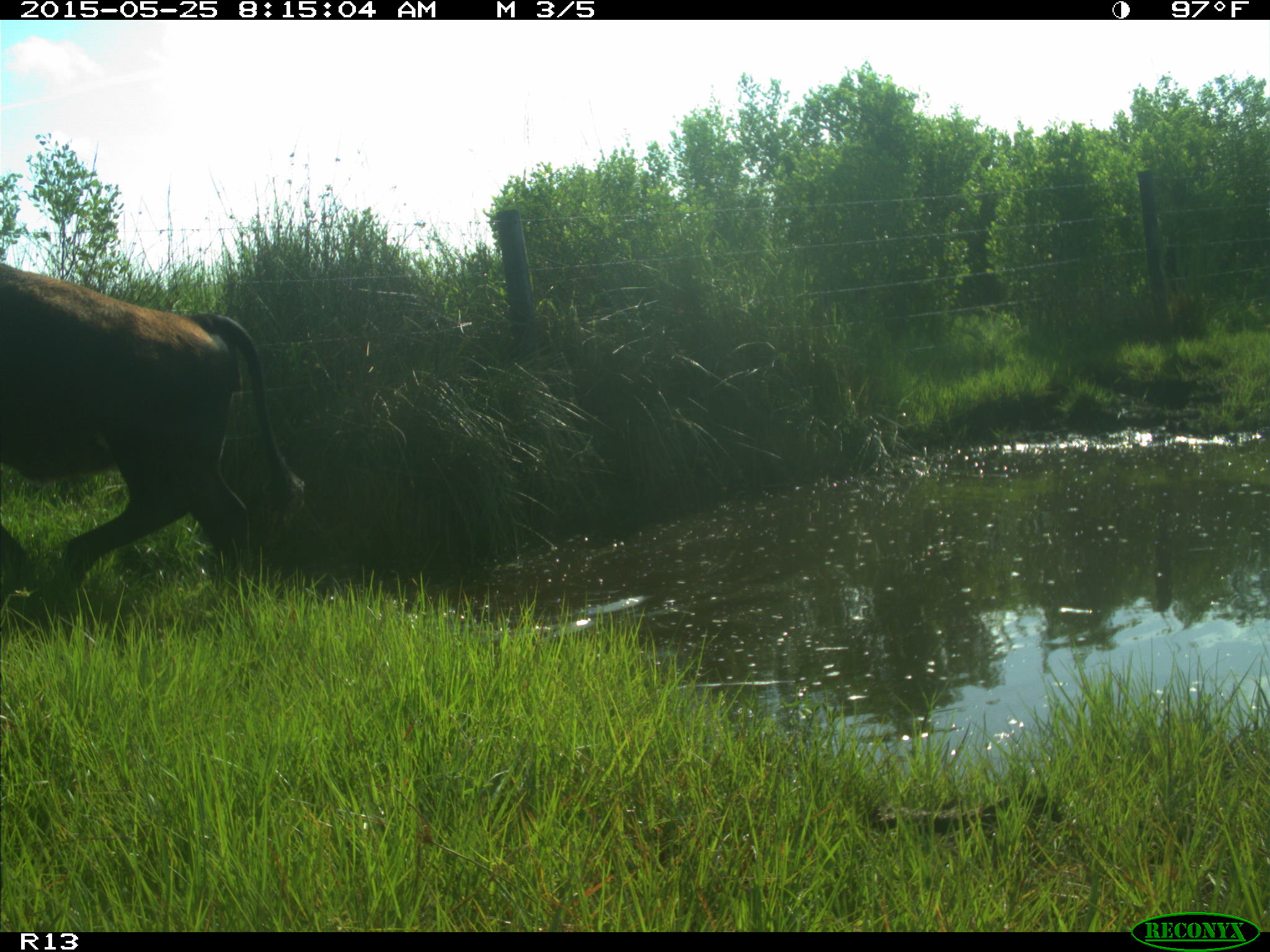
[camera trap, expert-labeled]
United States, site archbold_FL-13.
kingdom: Animalia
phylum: Chordata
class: Mammalia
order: Artiodactyla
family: Bovidae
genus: Bos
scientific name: Bos taurus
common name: domestic cow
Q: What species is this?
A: Bos taurus (domestic cow).